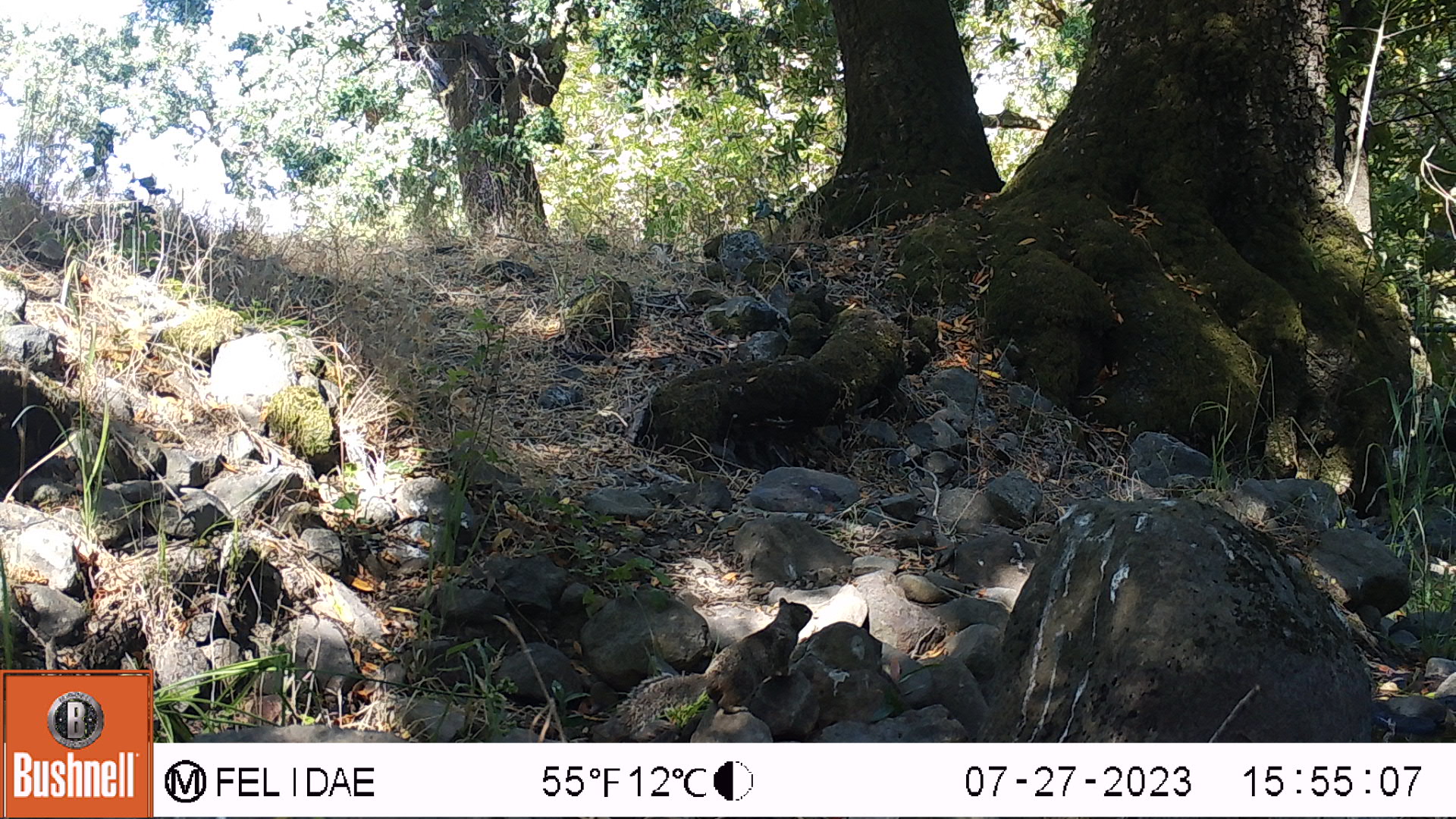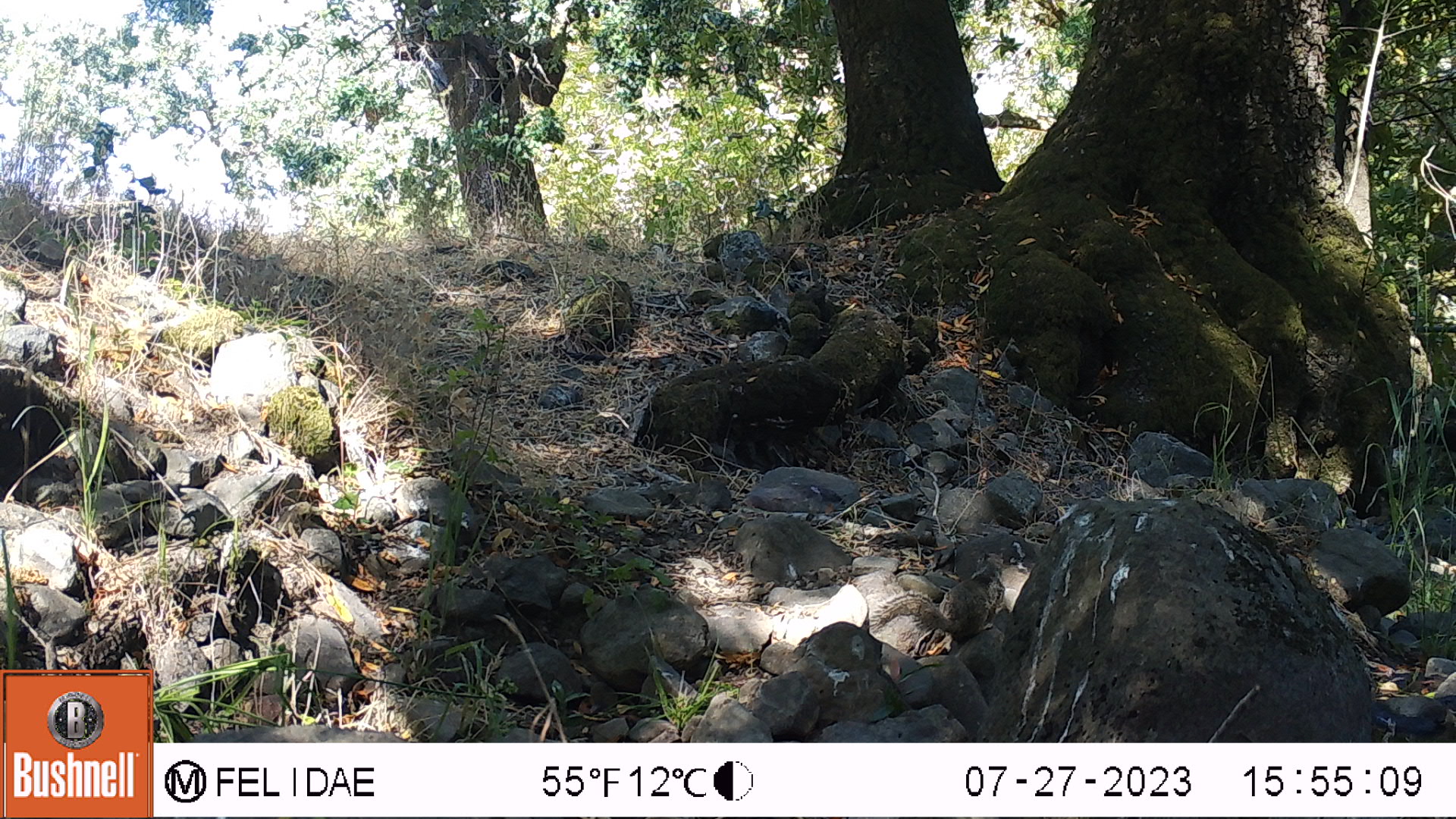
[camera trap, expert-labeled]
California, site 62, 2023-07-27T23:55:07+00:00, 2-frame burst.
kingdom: Animalia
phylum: Chordata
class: Mammalia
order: Rodentia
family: Sciuridae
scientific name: Sciuridae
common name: squirrel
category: unknown squirrel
Unknown squirrel (squirrel) (Sciuridae).